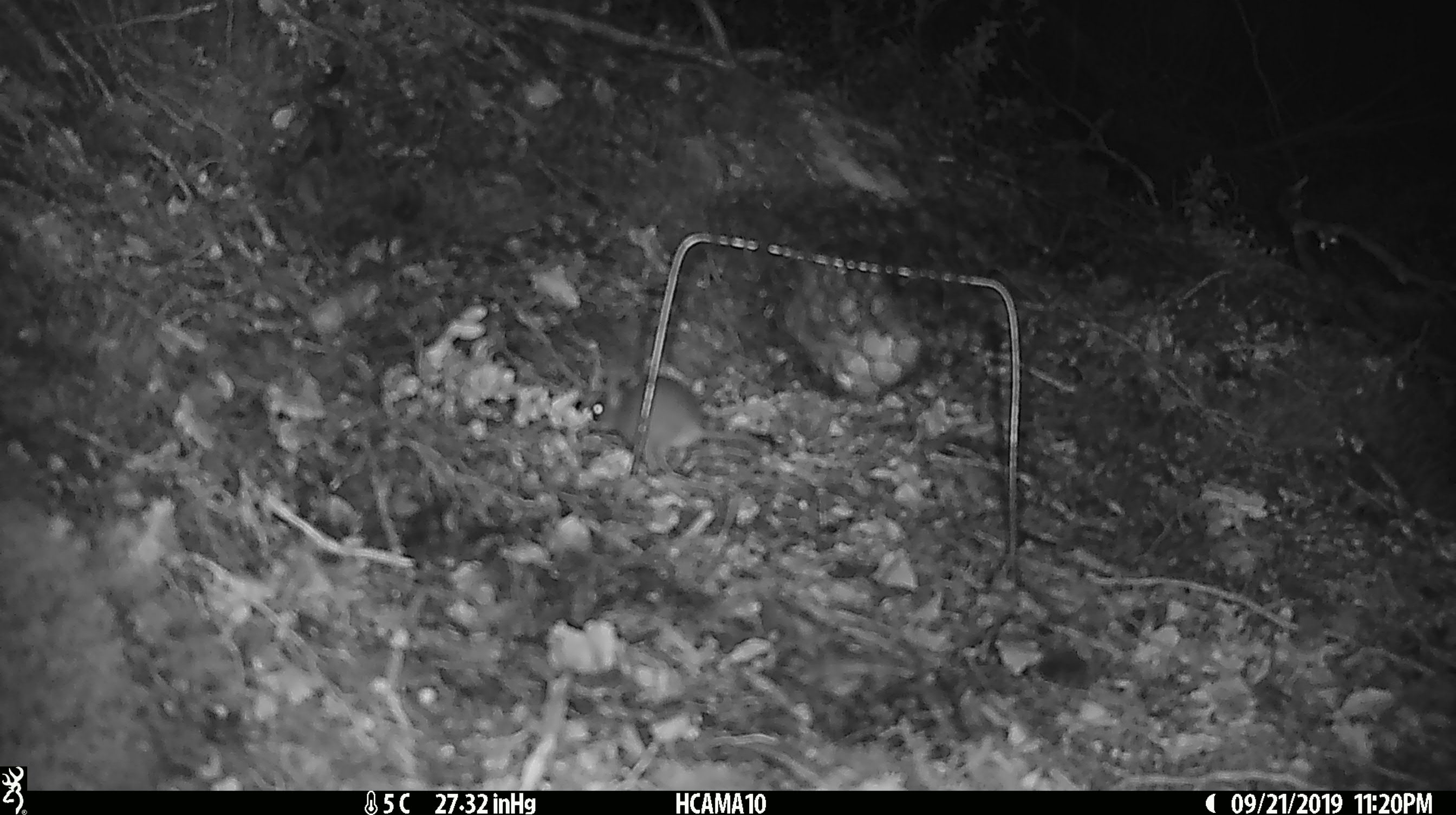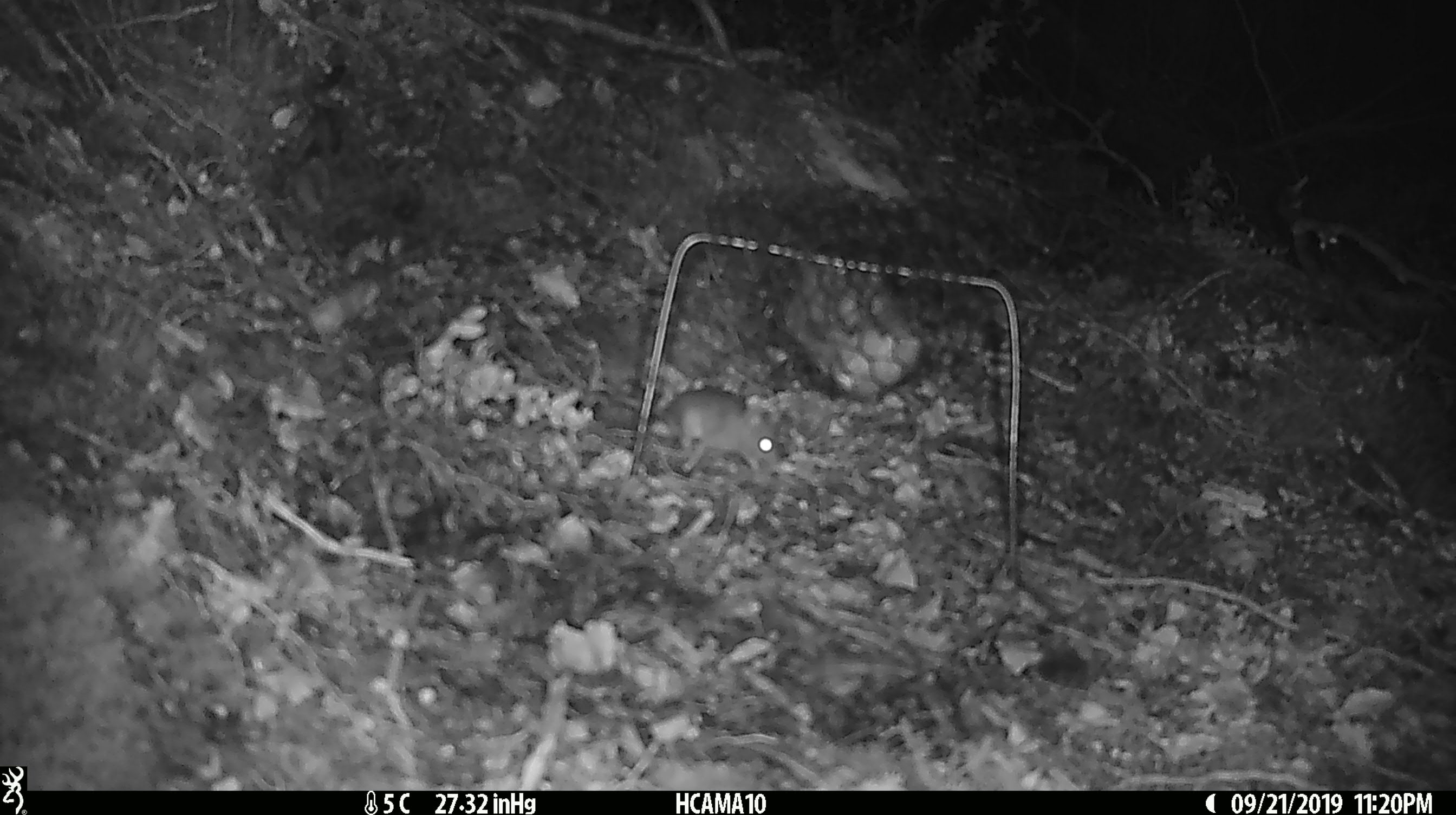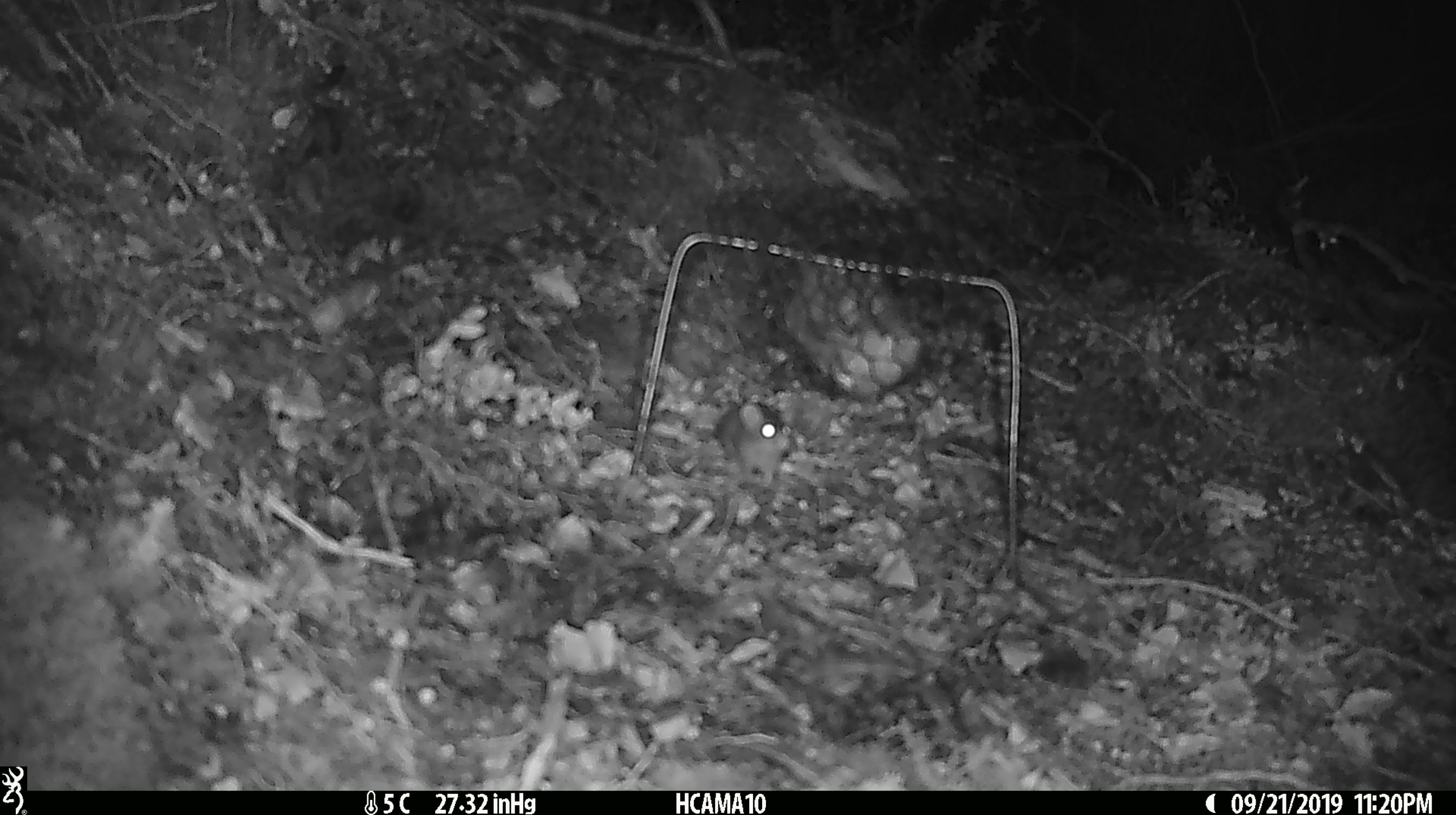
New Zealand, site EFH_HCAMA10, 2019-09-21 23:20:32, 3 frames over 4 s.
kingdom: Animalia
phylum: Chordata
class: Mammalia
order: Rodentia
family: Muridae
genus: Mus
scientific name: Mus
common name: mouse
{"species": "mouse (Mus)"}